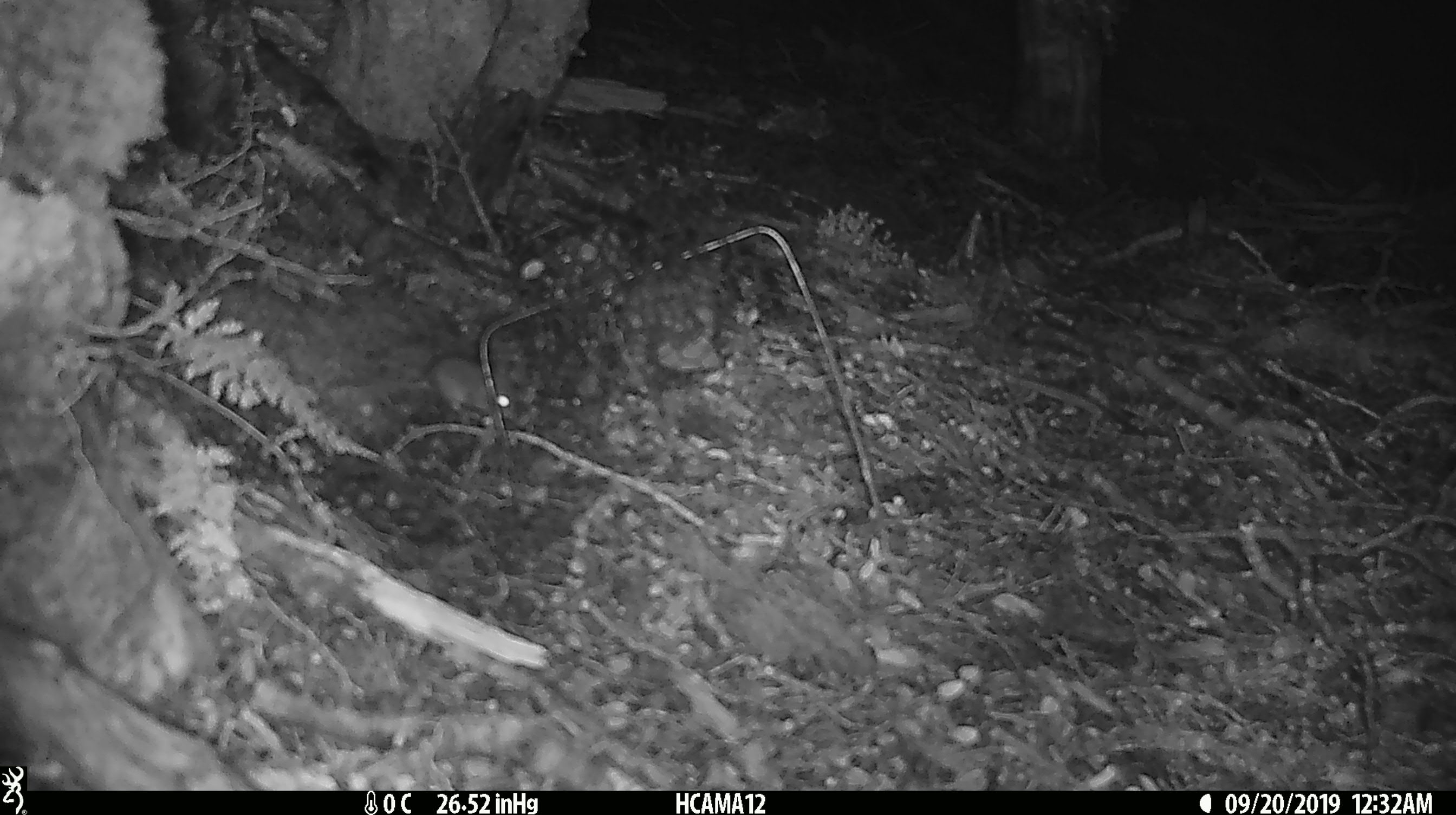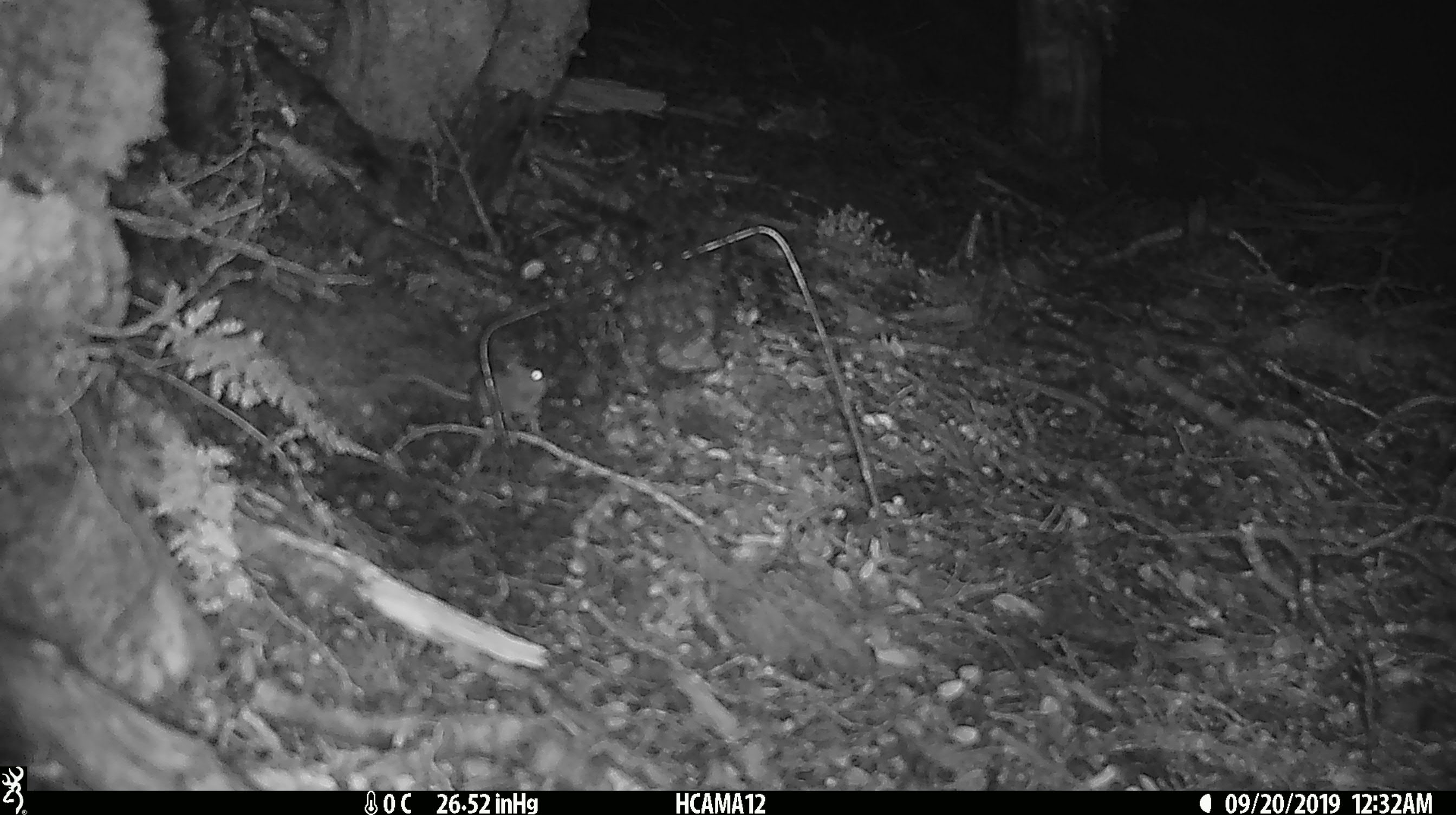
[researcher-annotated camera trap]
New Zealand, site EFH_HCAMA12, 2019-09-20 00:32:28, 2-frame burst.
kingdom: Animalia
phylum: Chordata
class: Mammalia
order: Rodentia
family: Muridae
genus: Mus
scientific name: Mus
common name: mouse